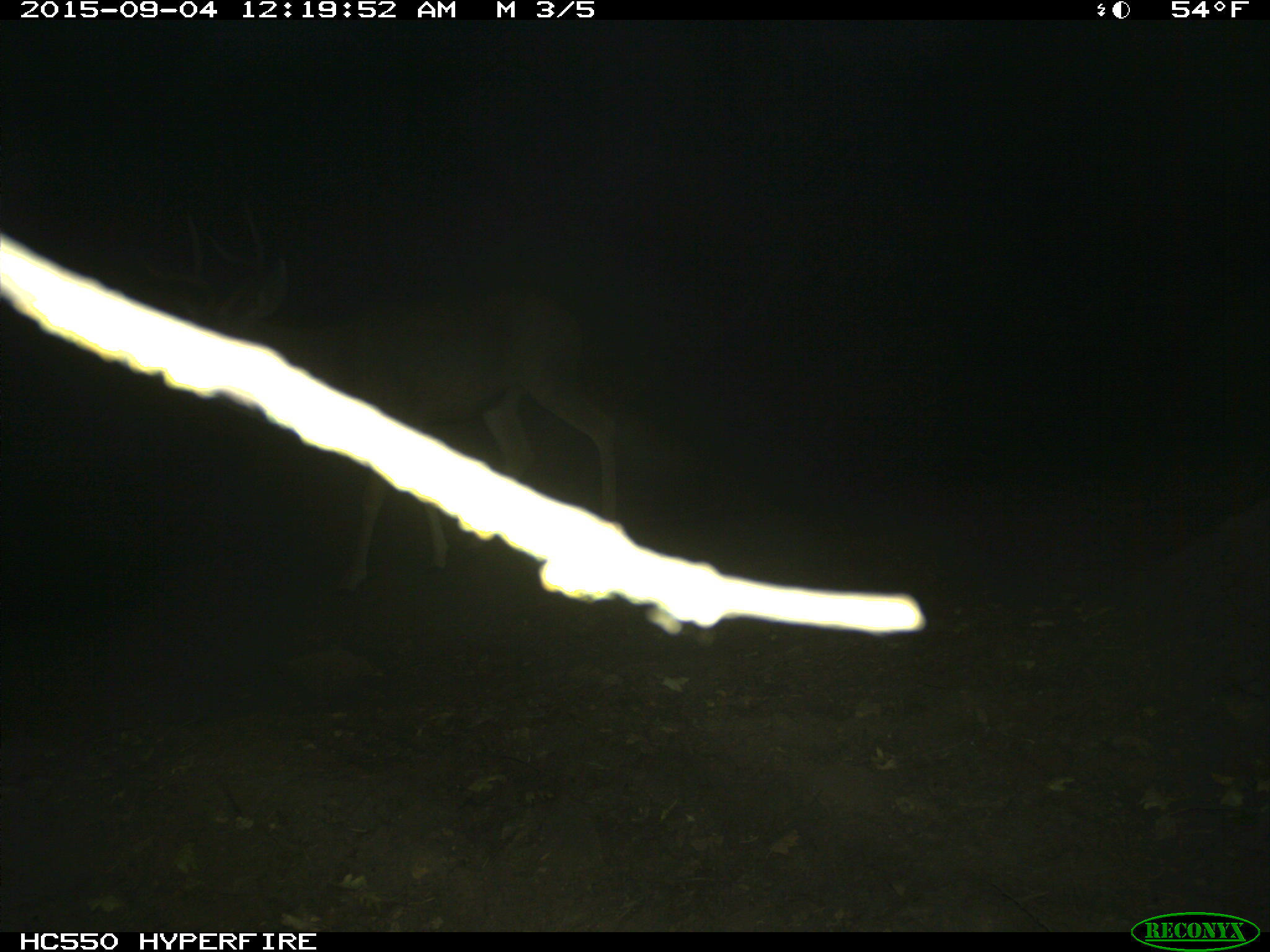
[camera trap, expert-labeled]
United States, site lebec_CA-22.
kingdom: Animalia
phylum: Chordata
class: Mammalia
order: Artiodactyla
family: Cervidae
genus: Odocoileus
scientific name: Odocoileus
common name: deer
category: unidentified deer